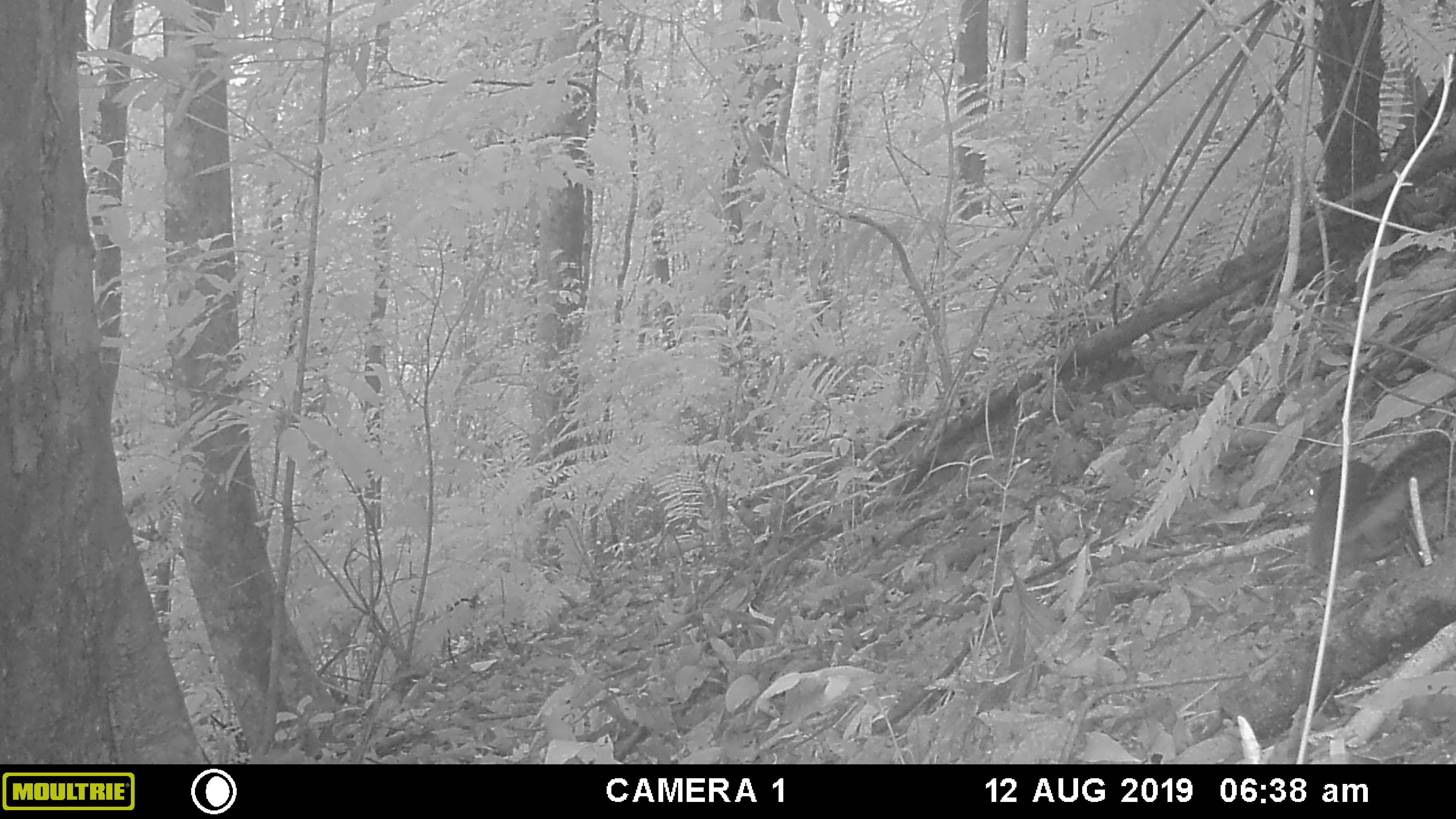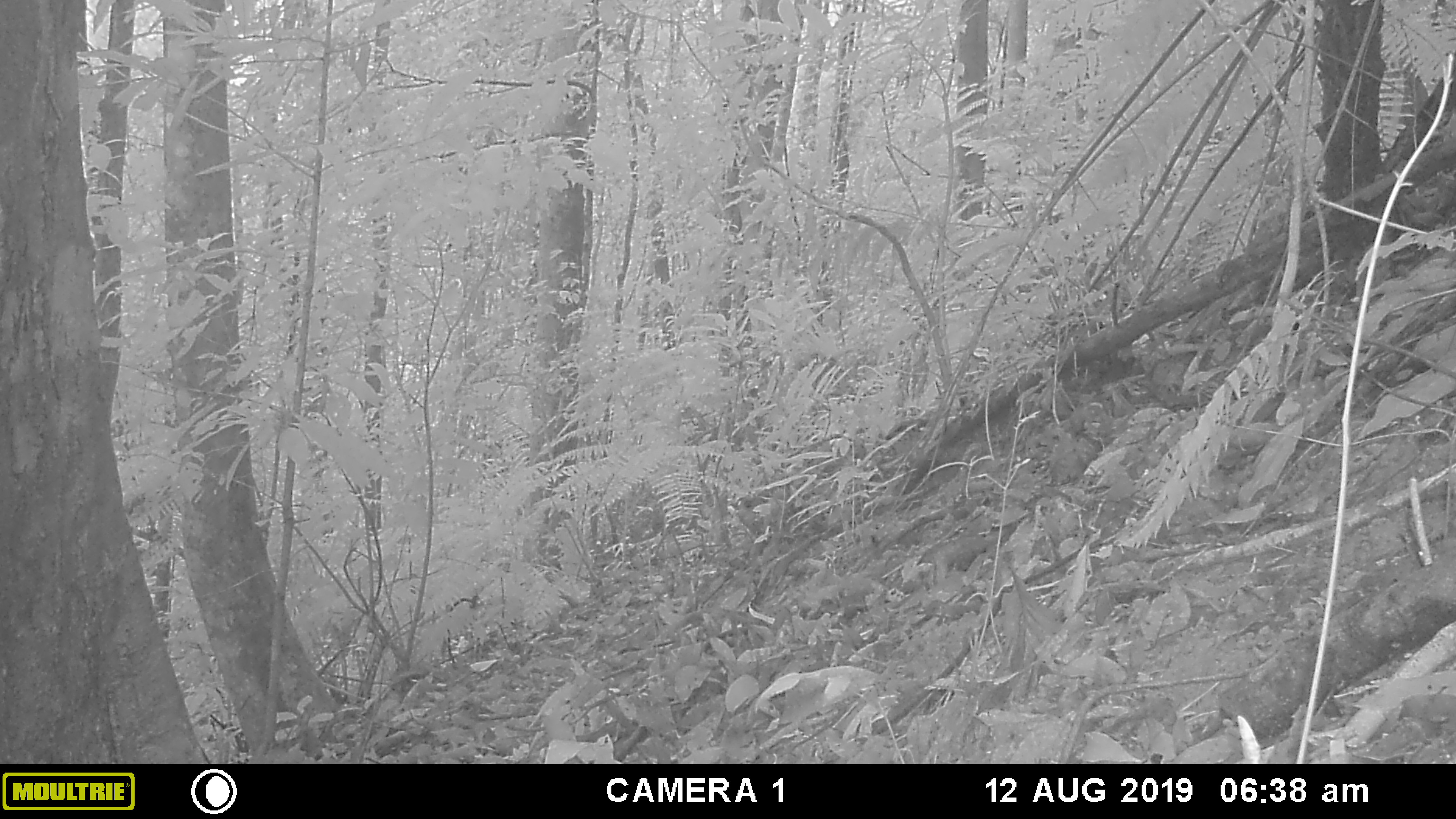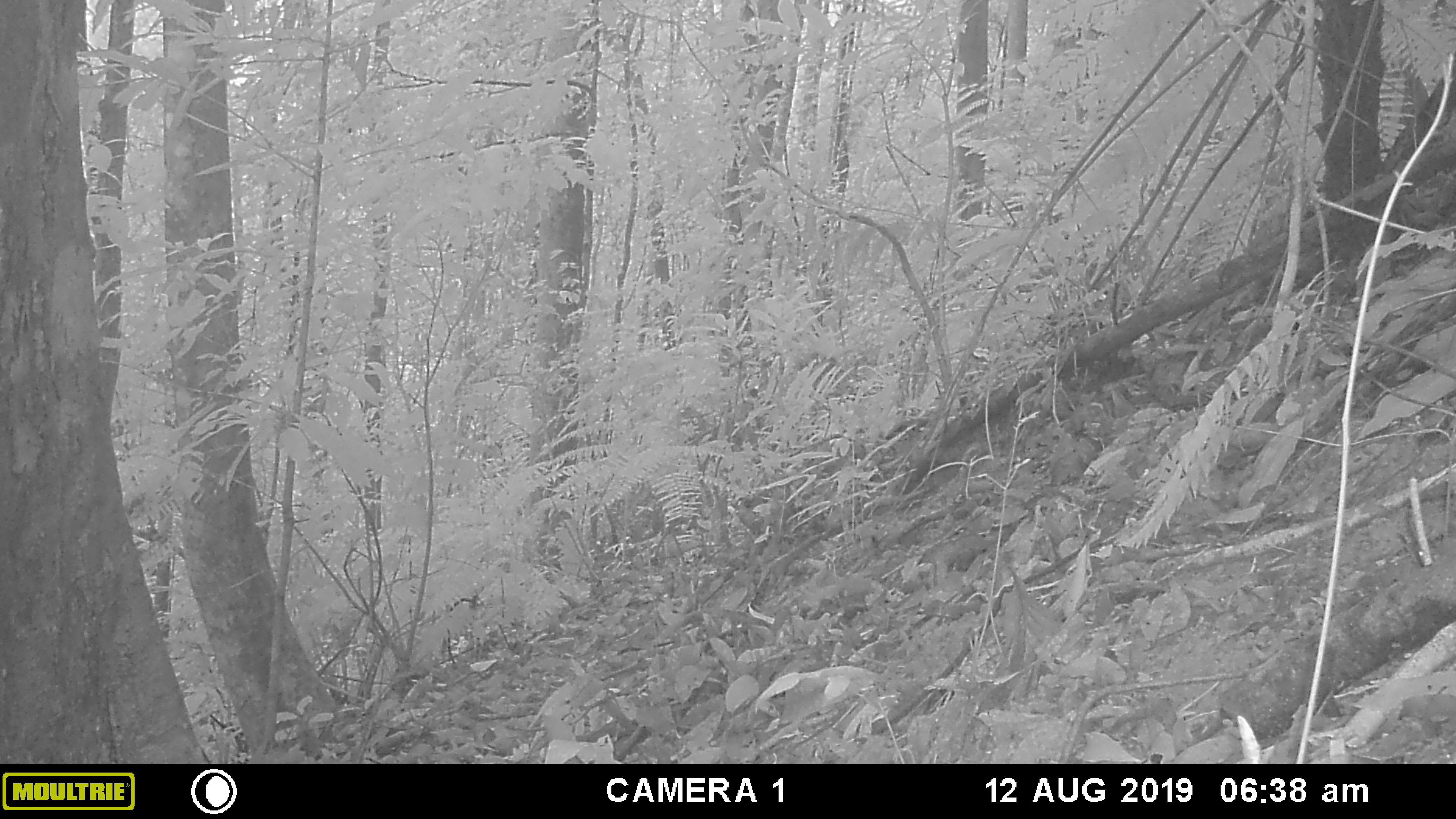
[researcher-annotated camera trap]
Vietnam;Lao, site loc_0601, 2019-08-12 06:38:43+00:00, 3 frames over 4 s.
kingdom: Animalia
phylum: Chordata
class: Mammalia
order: Rodentia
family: Sciuridae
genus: Dremomys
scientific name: Dremomys rufigenis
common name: red-cheeked squirrel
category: red cheeked squirrel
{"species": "red cheeked squirrel (red-cheeked squirrel) (Dremomys rufigenis)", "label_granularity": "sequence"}